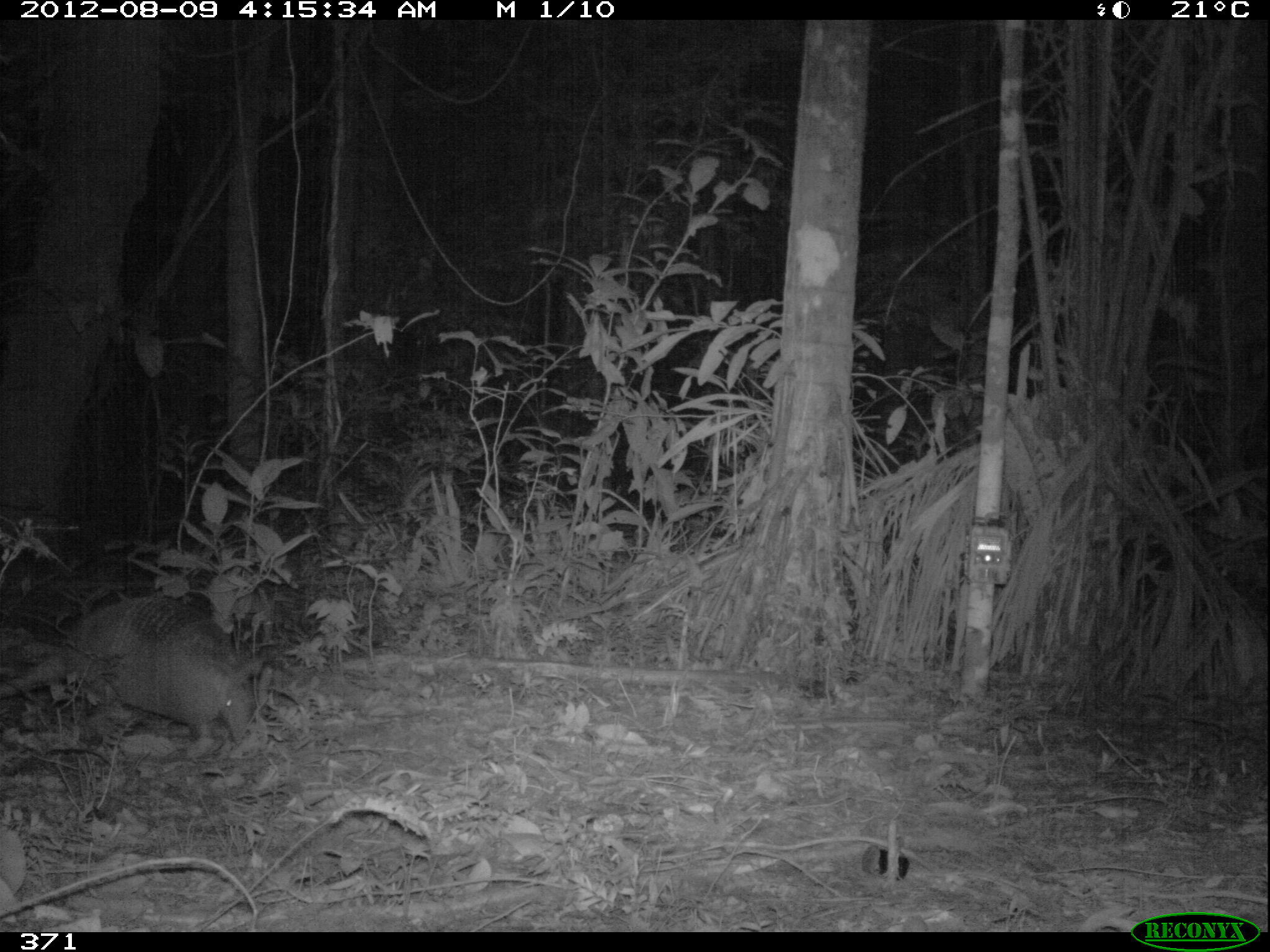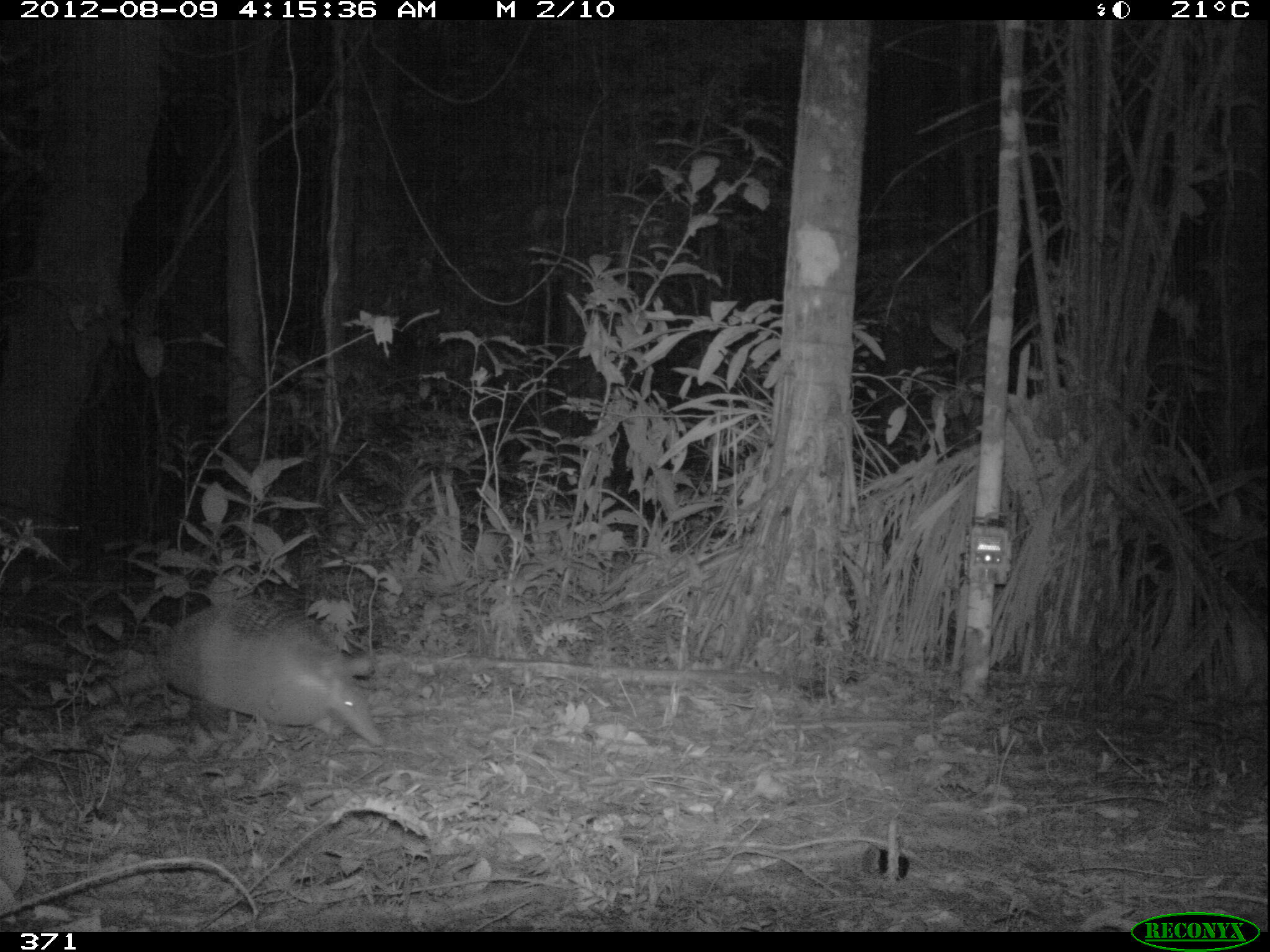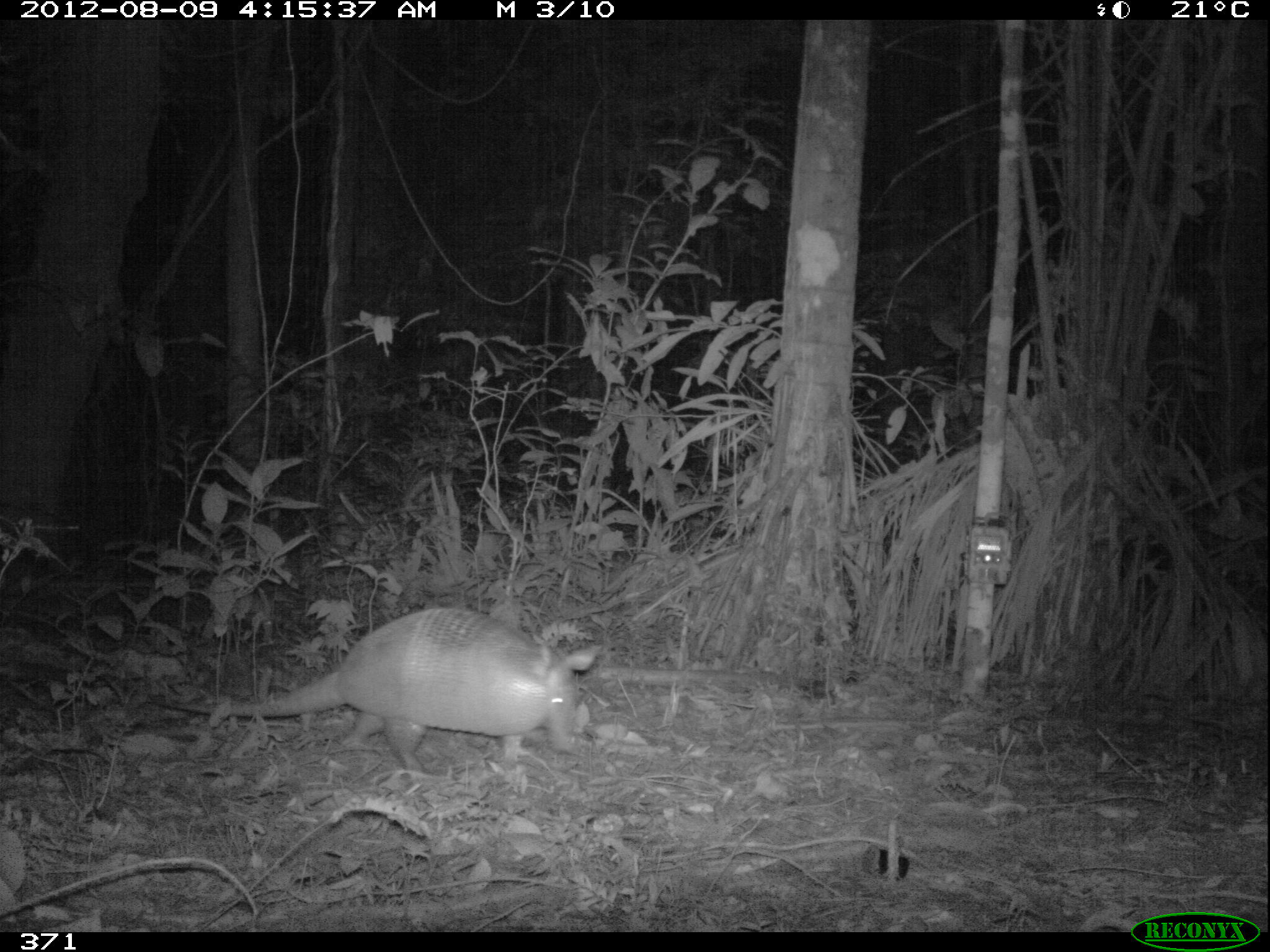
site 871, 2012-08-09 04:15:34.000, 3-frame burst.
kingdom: Animalia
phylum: Chordata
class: Mammalia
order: Cingulata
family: Dasypodidae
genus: Dasypus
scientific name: Dasypus novemcinctus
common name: nine-banded armadillo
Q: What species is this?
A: Dasypus novemcinctus (nine-banded armadillo).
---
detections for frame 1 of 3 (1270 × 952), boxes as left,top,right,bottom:
dasypus novemcinctus: 0,594,269,756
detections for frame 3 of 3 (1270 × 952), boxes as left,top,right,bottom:
dasypus novemcinctus: 148,600,605,788